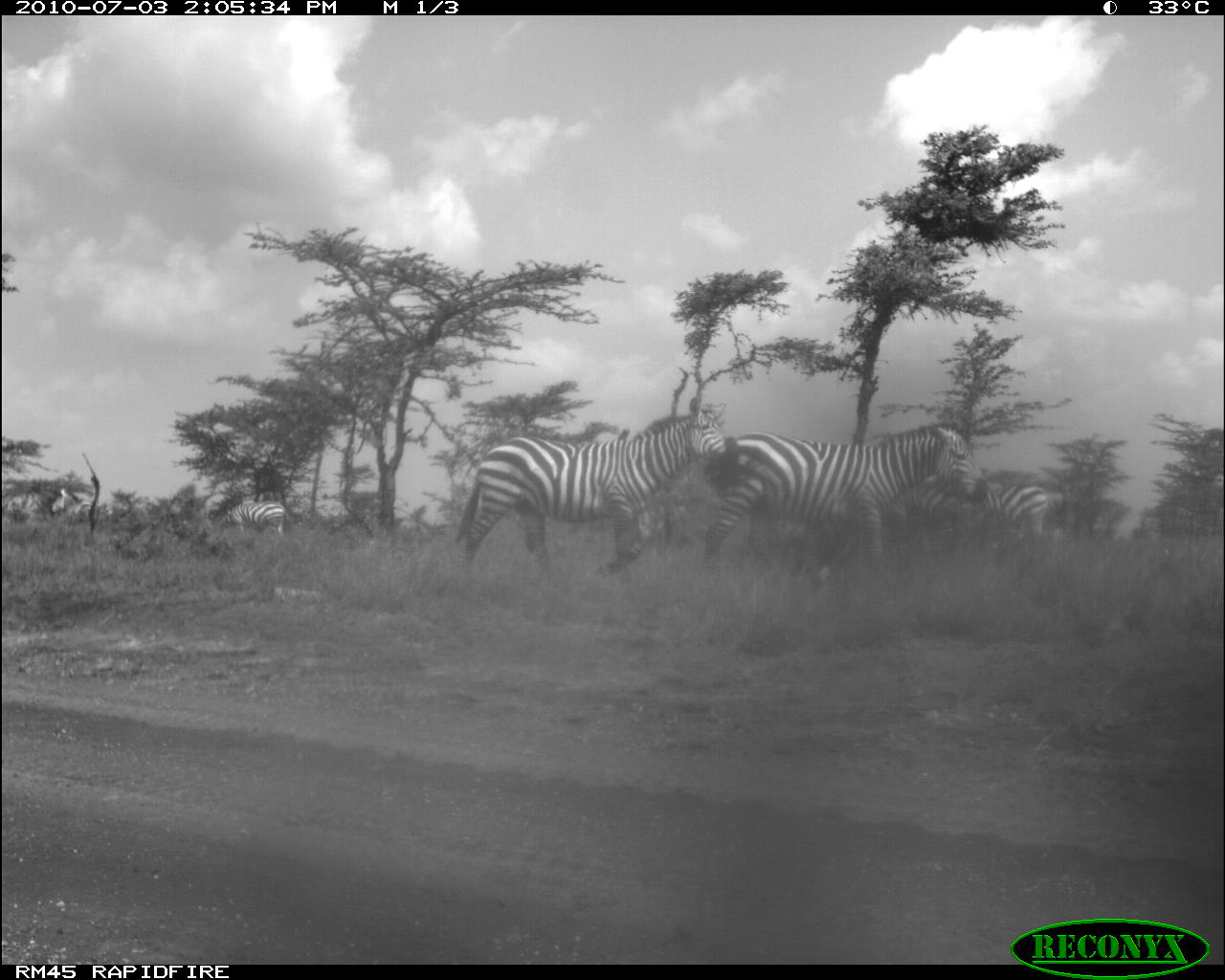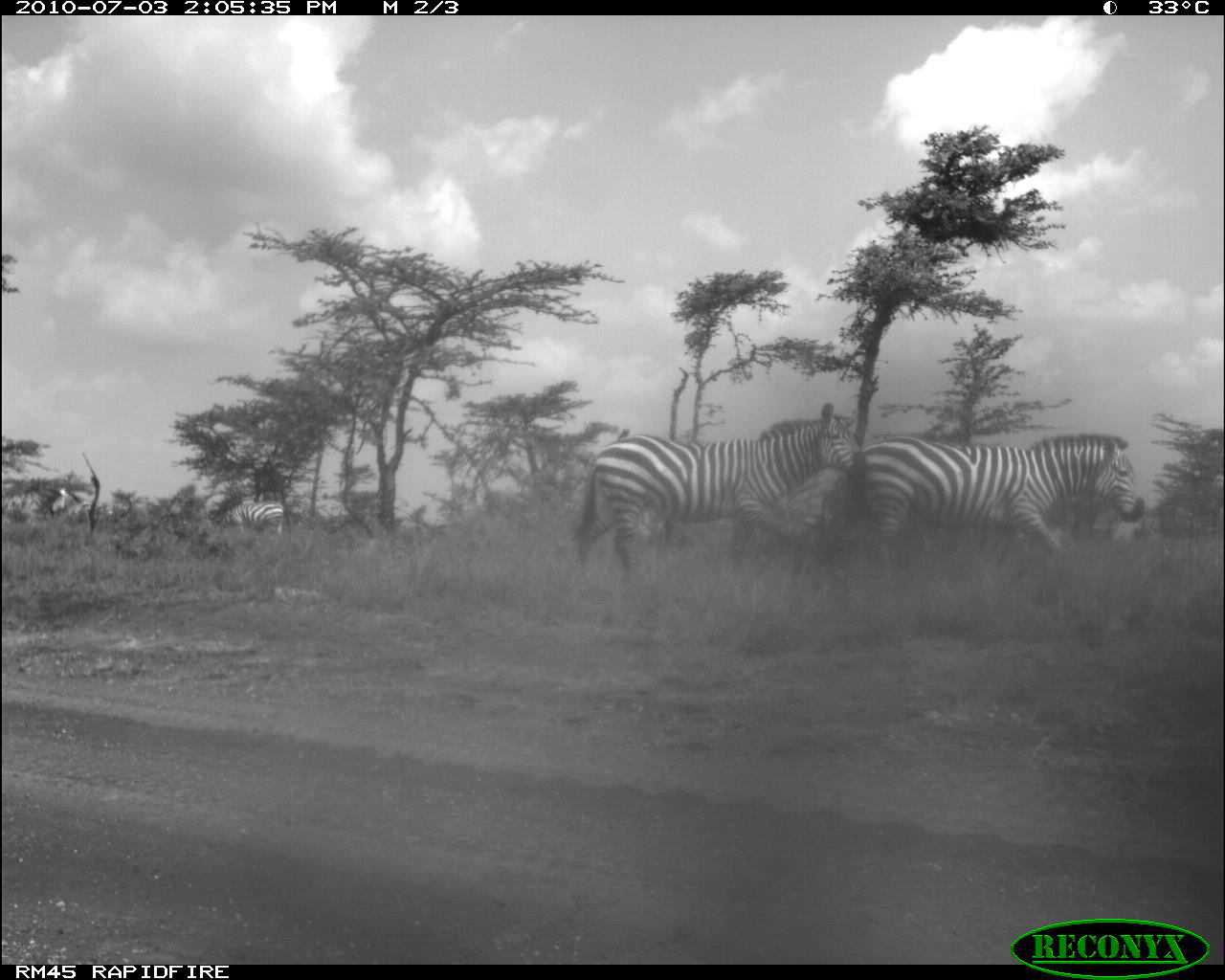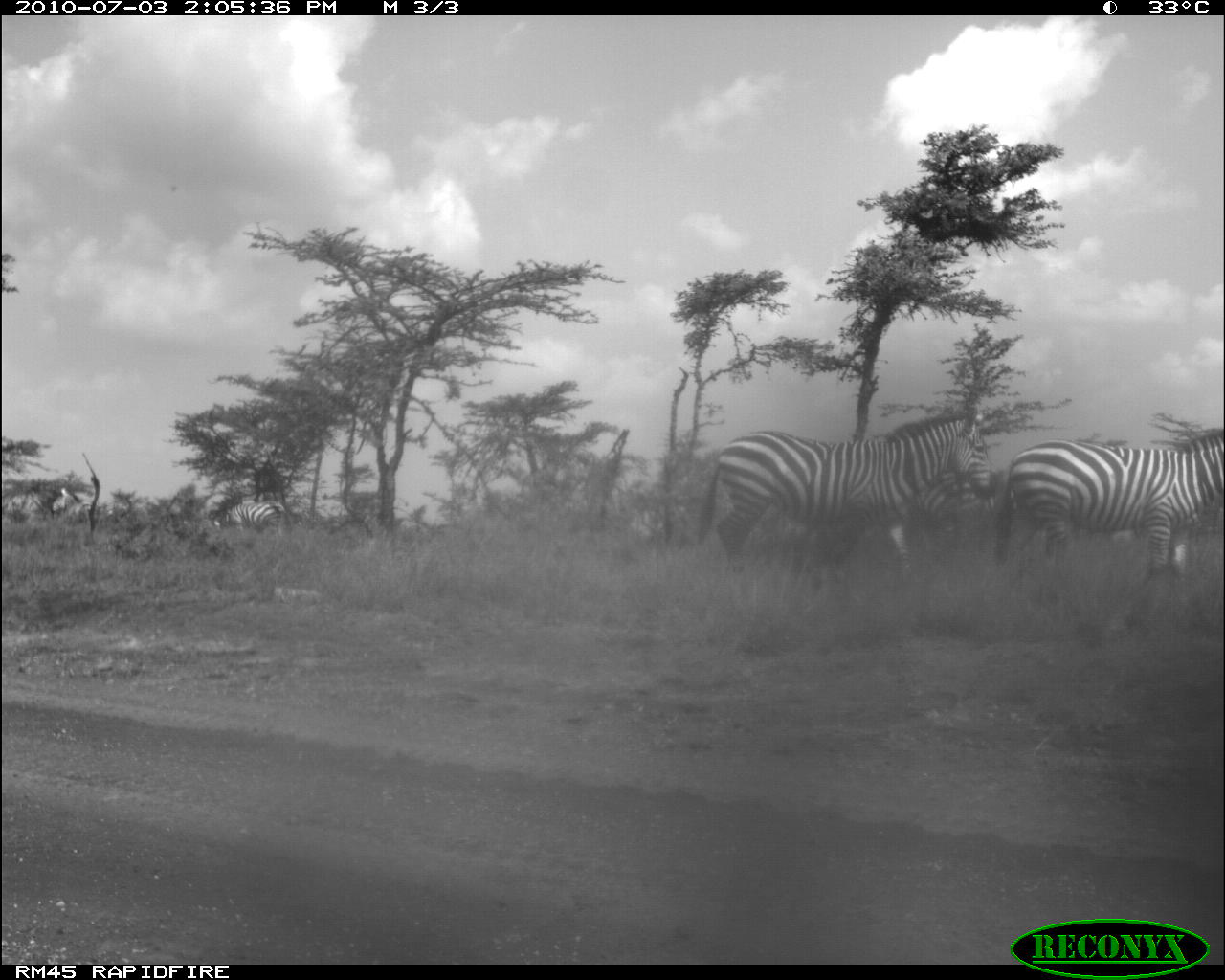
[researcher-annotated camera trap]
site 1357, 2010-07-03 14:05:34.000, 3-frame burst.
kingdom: Animalia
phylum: Chordata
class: Mammalia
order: Perissodactyla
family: Equidae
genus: Equus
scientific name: Equus quagga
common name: plains zebra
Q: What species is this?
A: Equus quagga (plains zebra).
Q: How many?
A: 5.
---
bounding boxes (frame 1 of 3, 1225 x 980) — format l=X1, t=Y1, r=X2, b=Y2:
equus quagga: l=451, t=391, r=729, b=585; l=702, t=419, r=990, b=587; l=883, t=473, r=979, b=552; l=985, t=480, r=1050, b=542; l=215, t=498, r=293, b=536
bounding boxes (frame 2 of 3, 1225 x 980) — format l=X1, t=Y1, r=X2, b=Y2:
equus quagga: l=566, t=399, r=863, b=582; l=849, t=430, r=1147, b=572; l=215, t=496, r=284, b=537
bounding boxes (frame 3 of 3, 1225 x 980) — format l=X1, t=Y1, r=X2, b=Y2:
equus quagga: l=696, t=403, r=998, b=582; l=990, t=426, r=1225, b=578; l=210, t=494, r=295, b=541